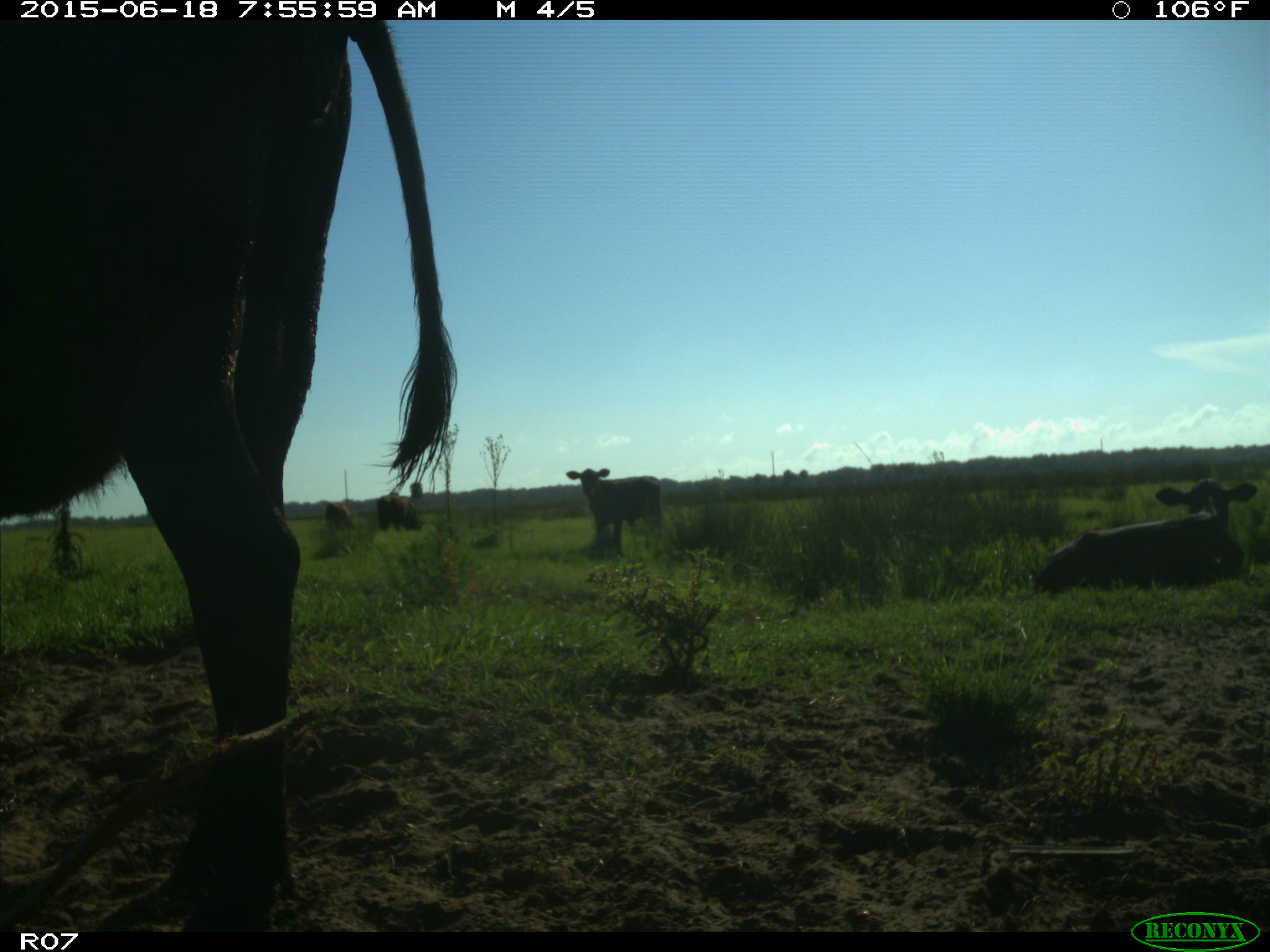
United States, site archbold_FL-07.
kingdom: Animalia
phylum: Chordata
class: Mammalia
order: Artiodactyla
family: Bovidae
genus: Bos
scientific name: Bos taurus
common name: domestic cow